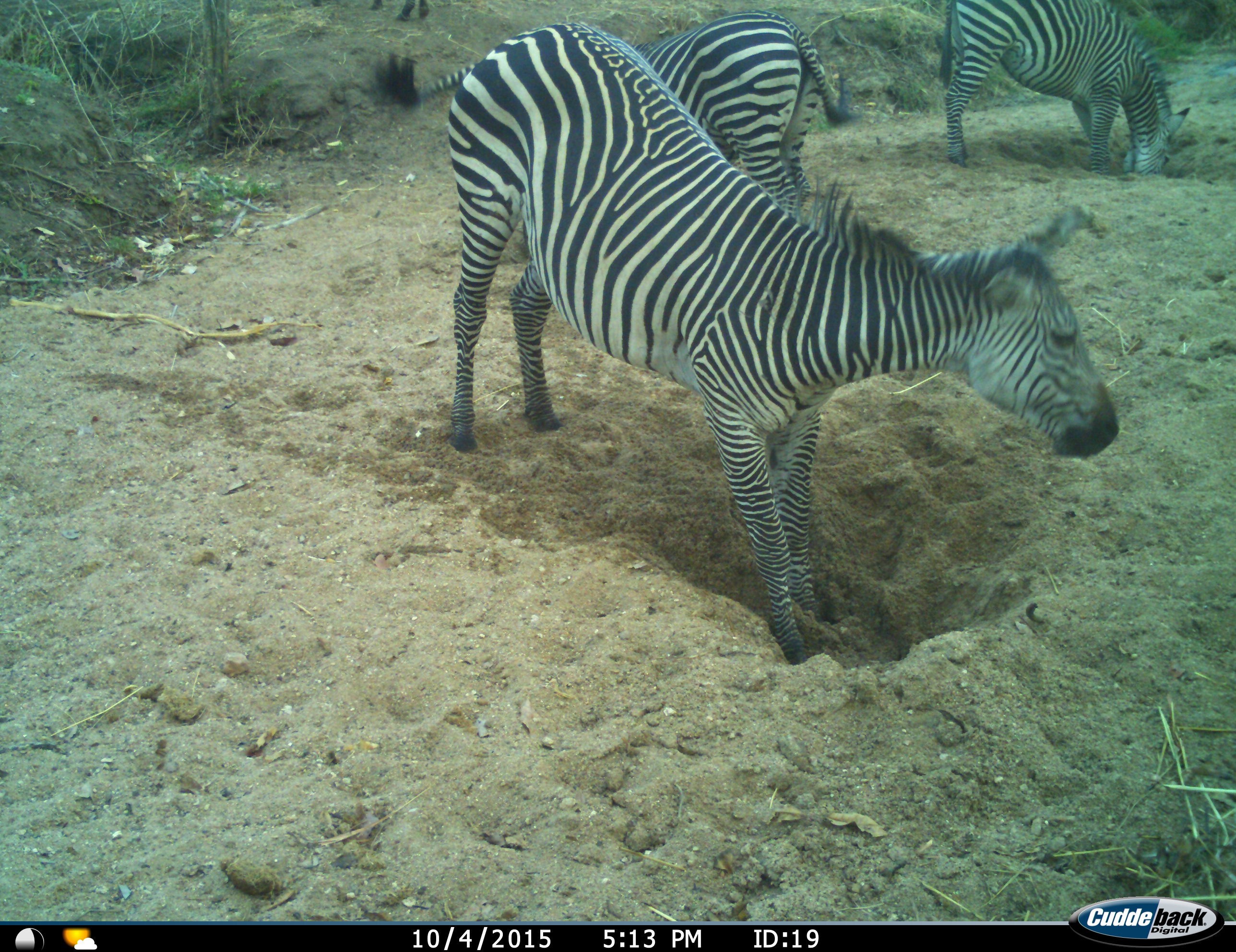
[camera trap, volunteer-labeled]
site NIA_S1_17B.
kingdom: Animalia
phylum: Chordata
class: Mammalia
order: Perissodactyla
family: Equidae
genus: Equus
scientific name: Equus quagga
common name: plains zebra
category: zebraplains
Zebraplains (plains zebra) (Equus quagga), count 3. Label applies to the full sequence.